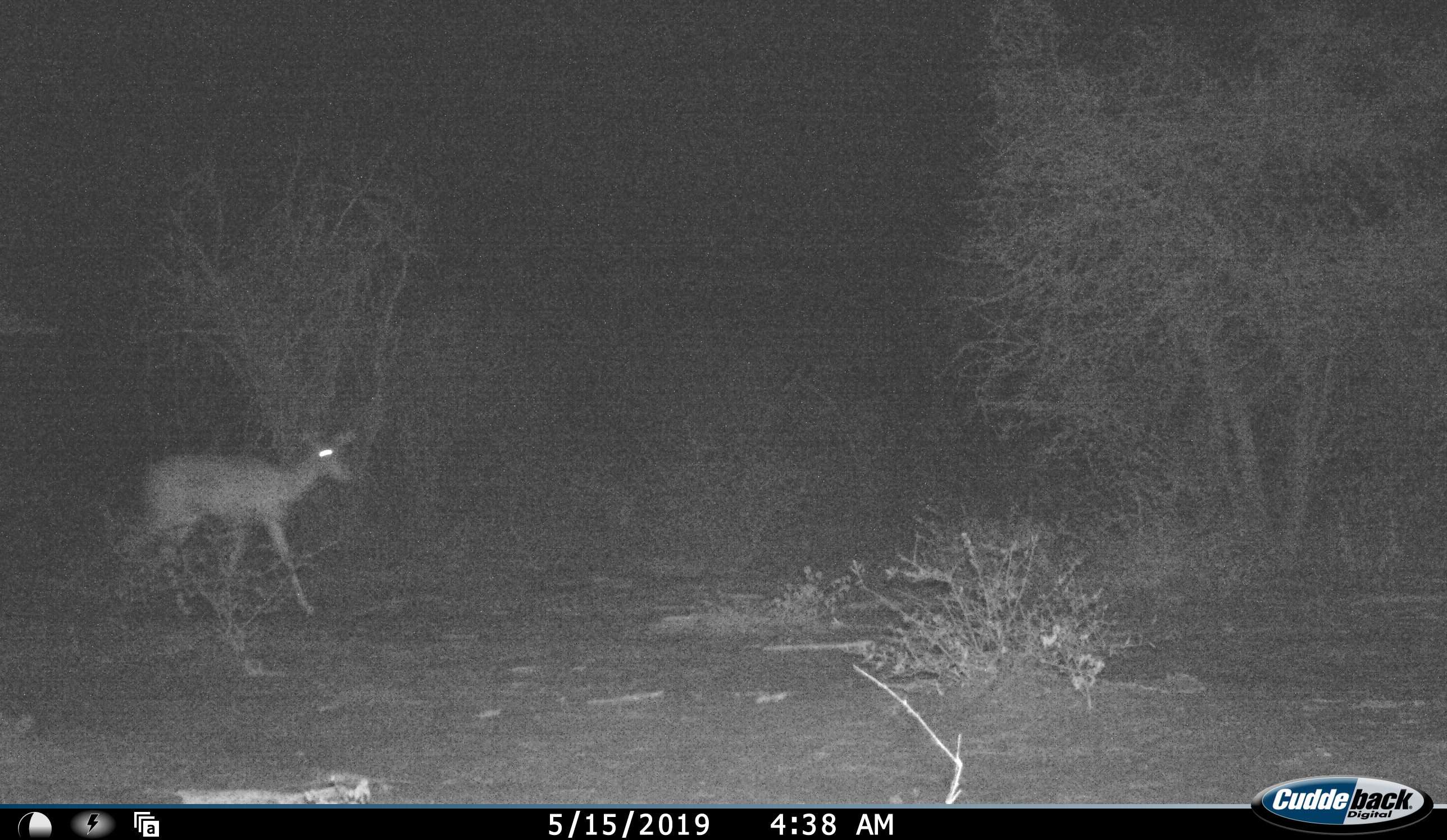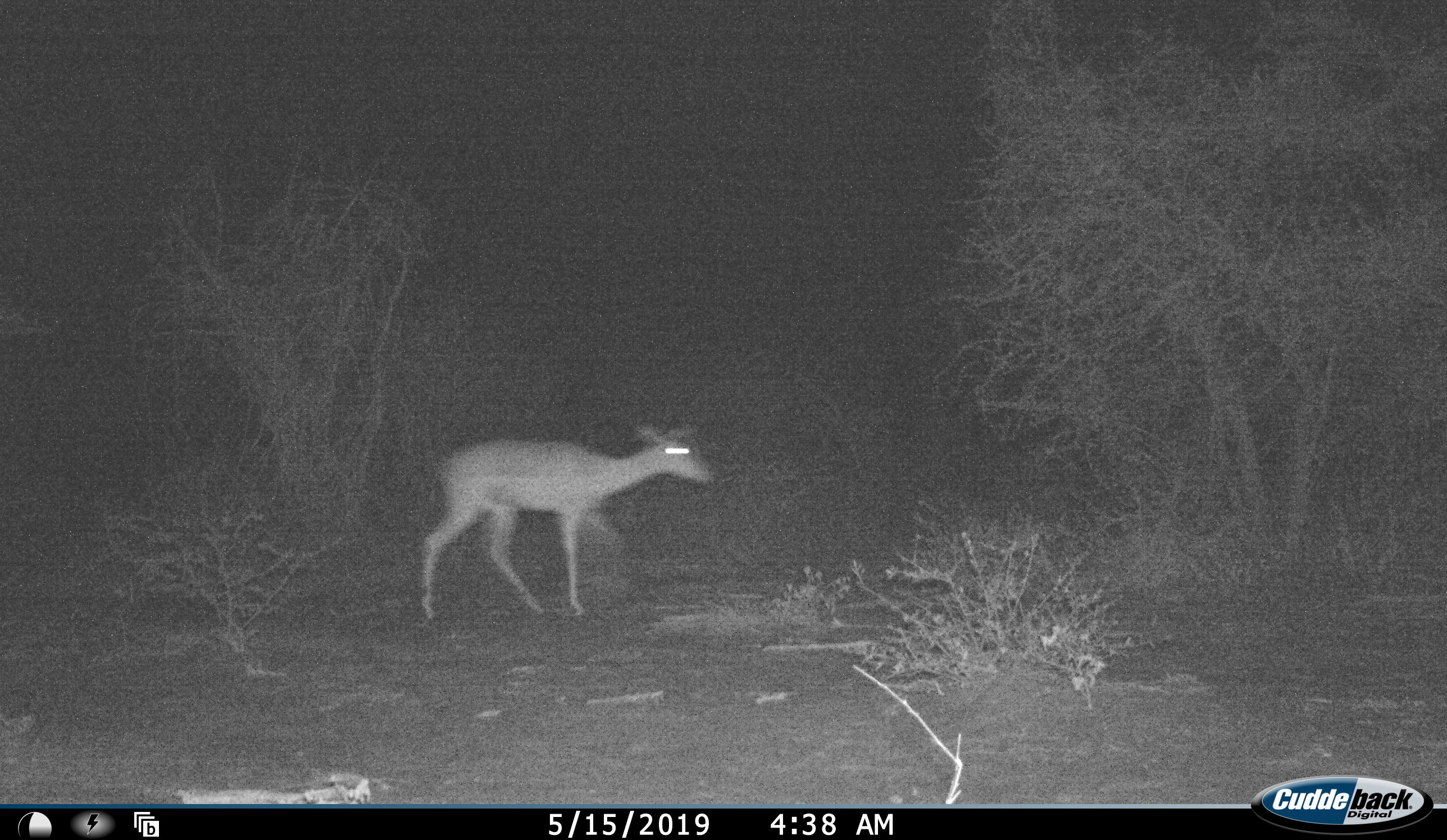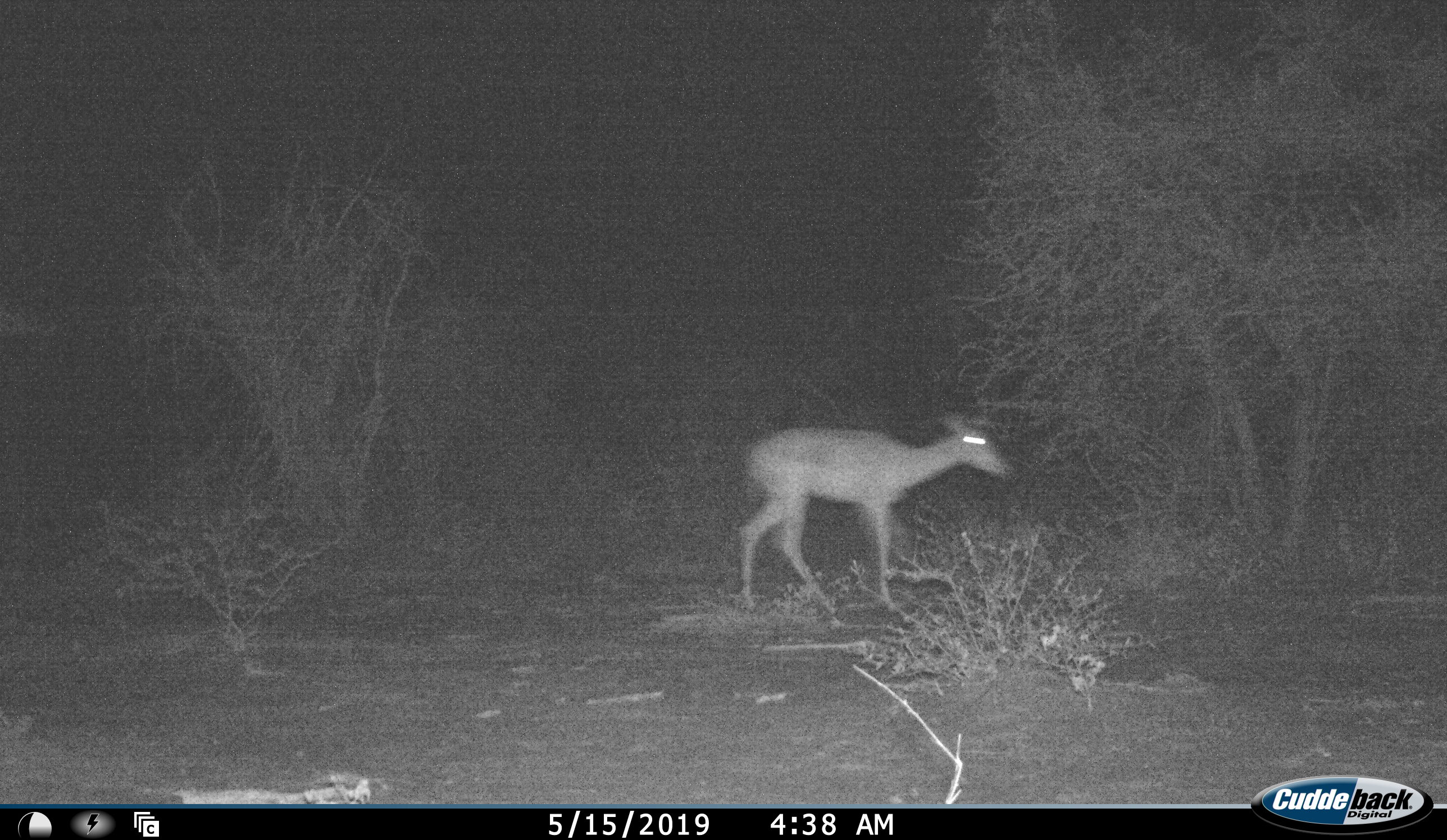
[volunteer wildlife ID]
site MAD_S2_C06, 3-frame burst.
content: unidentified animal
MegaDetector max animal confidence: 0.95